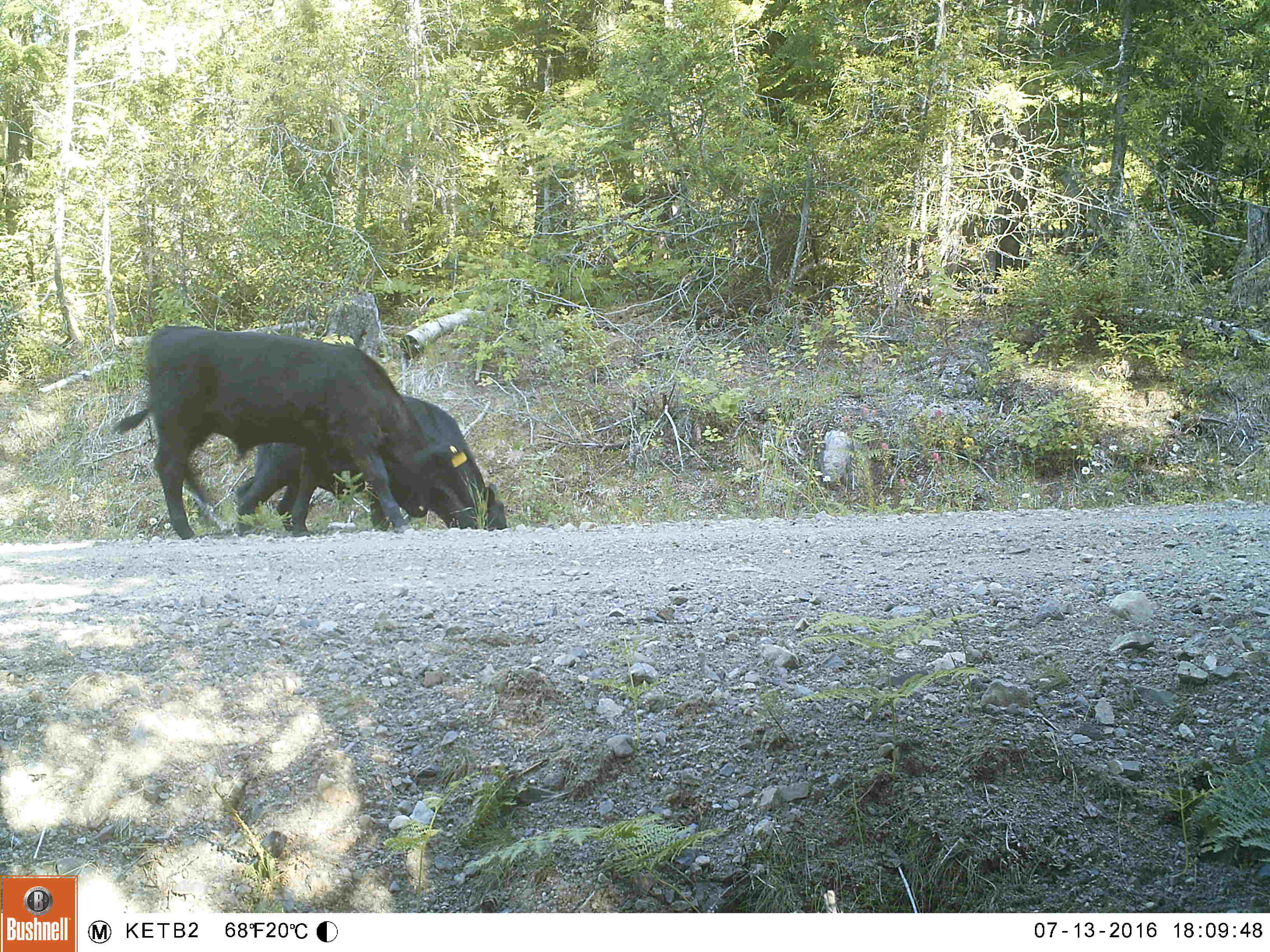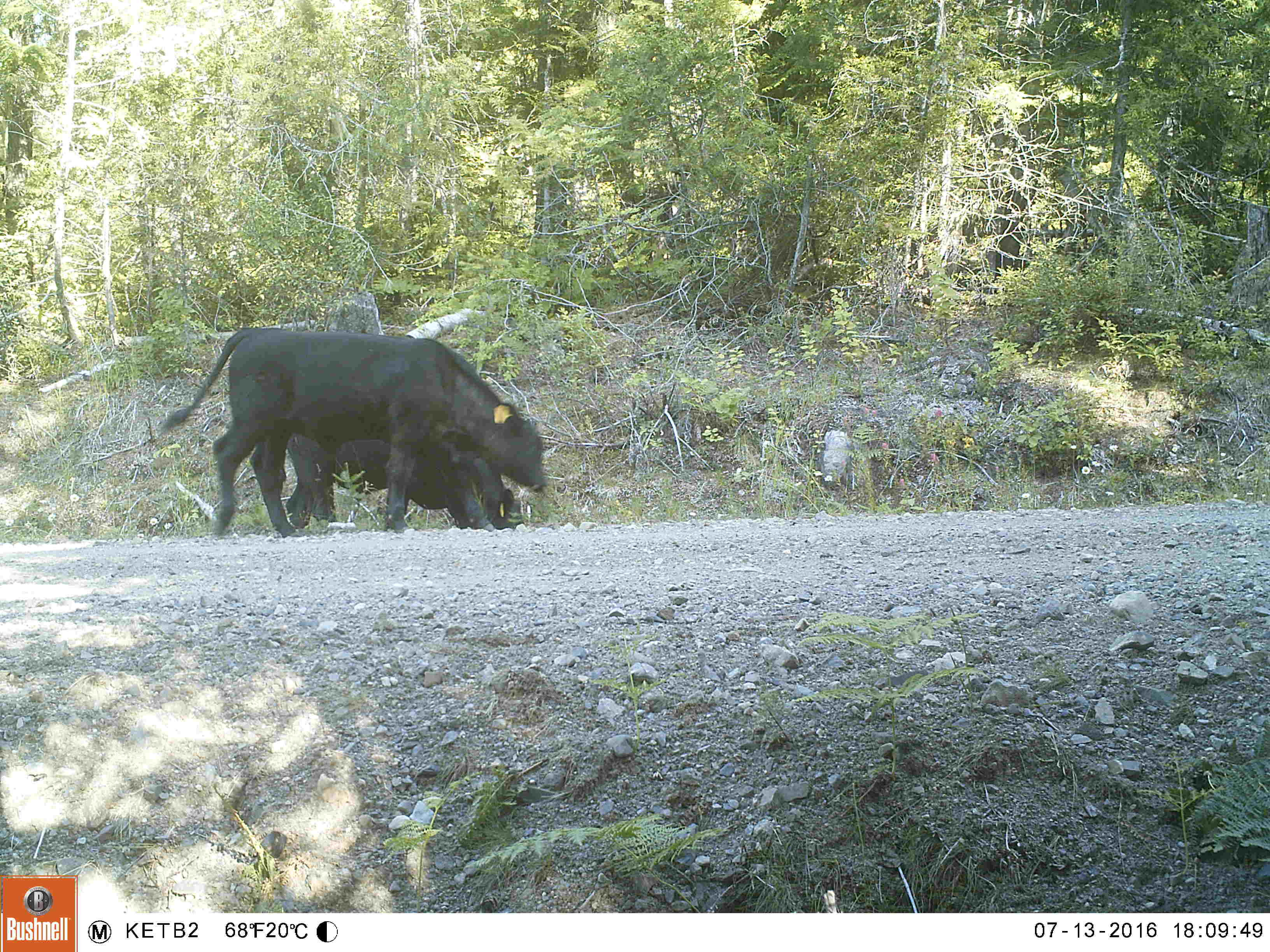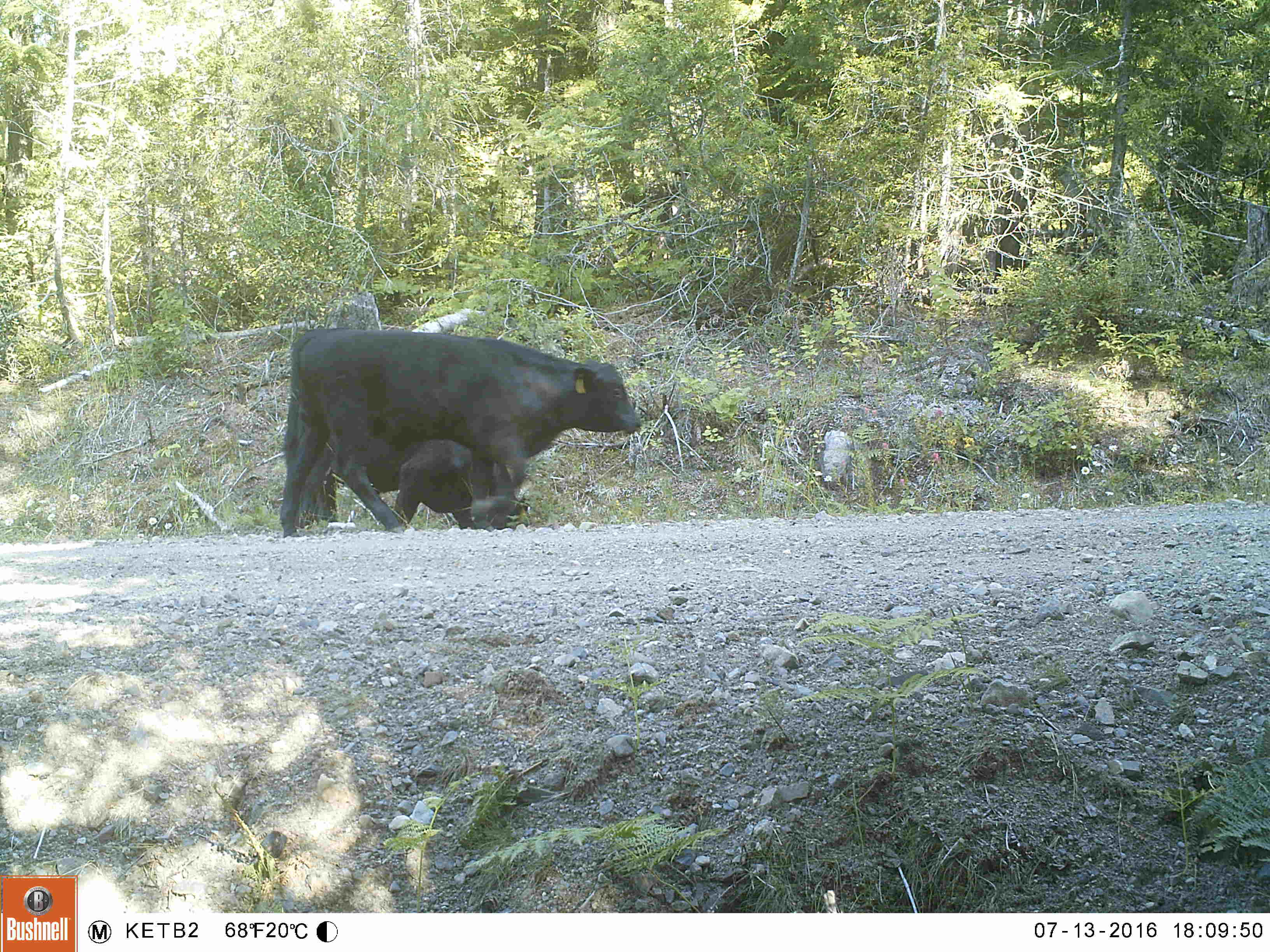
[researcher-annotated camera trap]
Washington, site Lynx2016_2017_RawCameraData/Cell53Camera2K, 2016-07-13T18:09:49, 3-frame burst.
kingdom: Animalia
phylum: Chordata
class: Mammalia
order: Artiodactyla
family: Bovidae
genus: Bos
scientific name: Bos taurus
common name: domestic cattle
Domestic cattle (Bos taurus). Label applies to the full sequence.